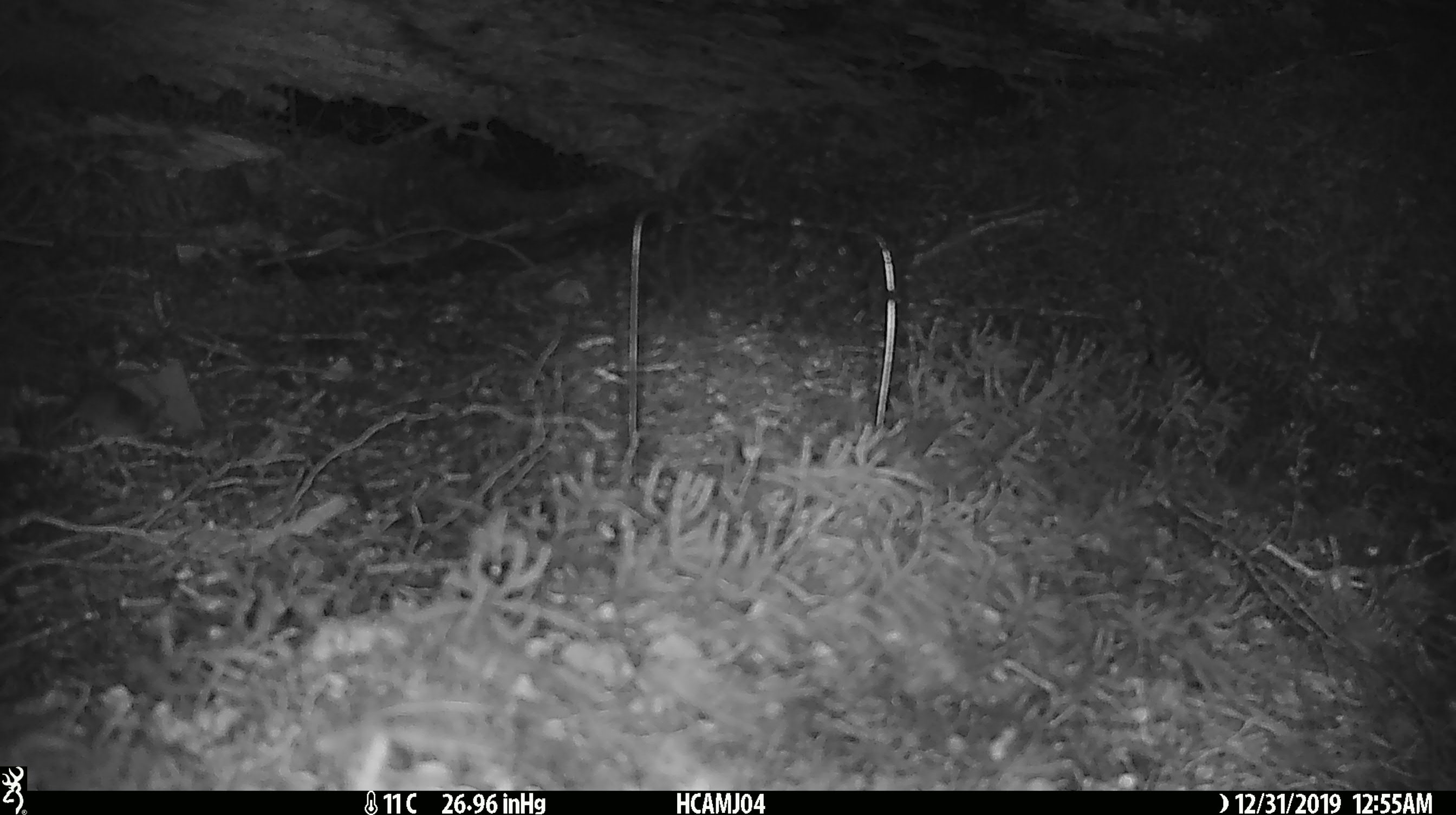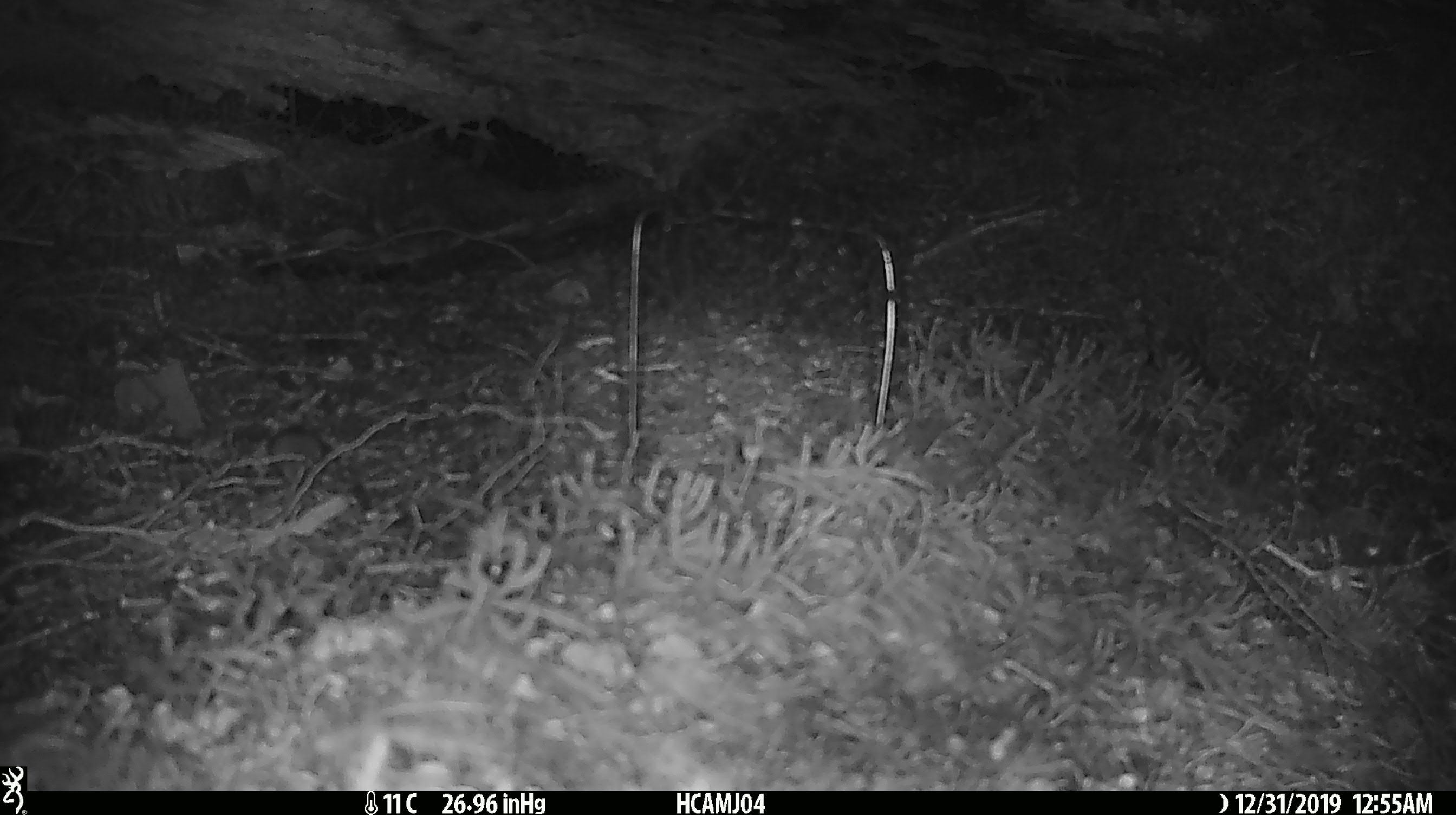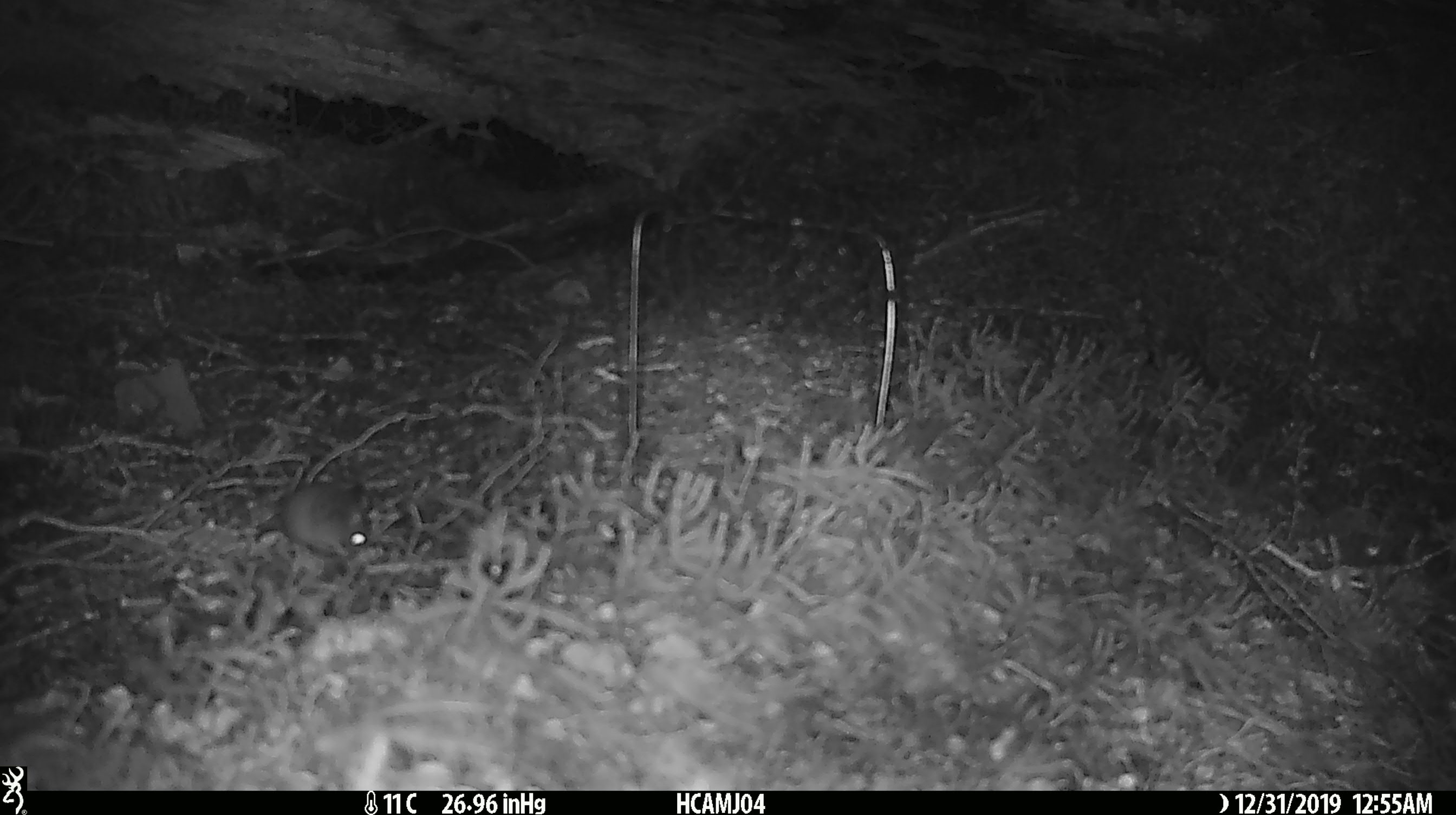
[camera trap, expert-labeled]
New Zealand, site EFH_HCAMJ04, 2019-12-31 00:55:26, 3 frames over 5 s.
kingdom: Animalia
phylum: Chordata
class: Mammalia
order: Rodentia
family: Muridae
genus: Mus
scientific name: Mus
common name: mouse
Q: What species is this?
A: Mouse (Mus).